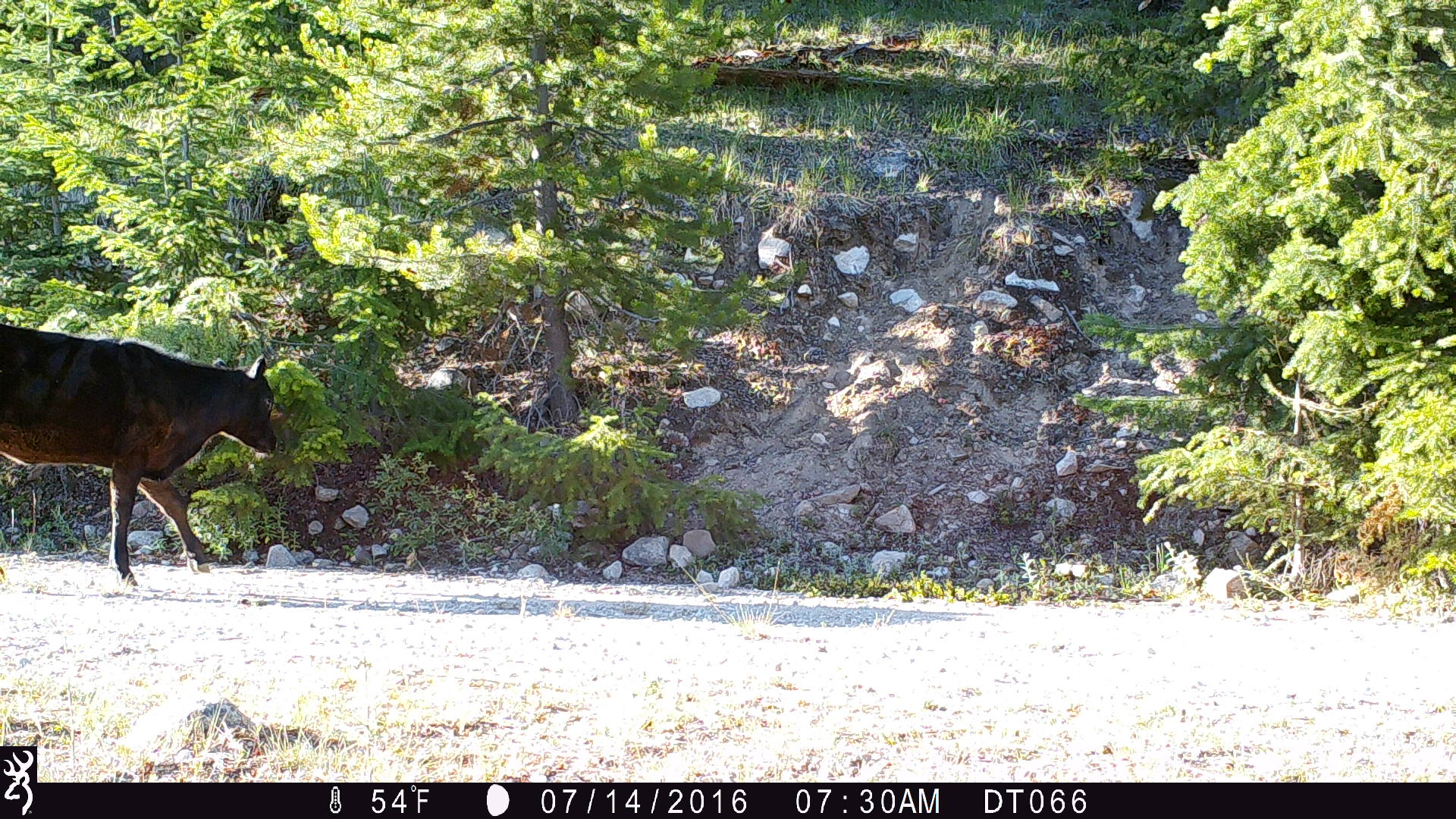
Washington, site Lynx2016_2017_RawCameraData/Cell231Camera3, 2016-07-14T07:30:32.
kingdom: Animalia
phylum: Chordata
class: Mammalia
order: Artiodactyla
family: Bovidae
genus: Bos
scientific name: Bos taurus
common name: domestic cattle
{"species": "domestic cattle (Bos taurus)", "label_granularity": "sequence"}